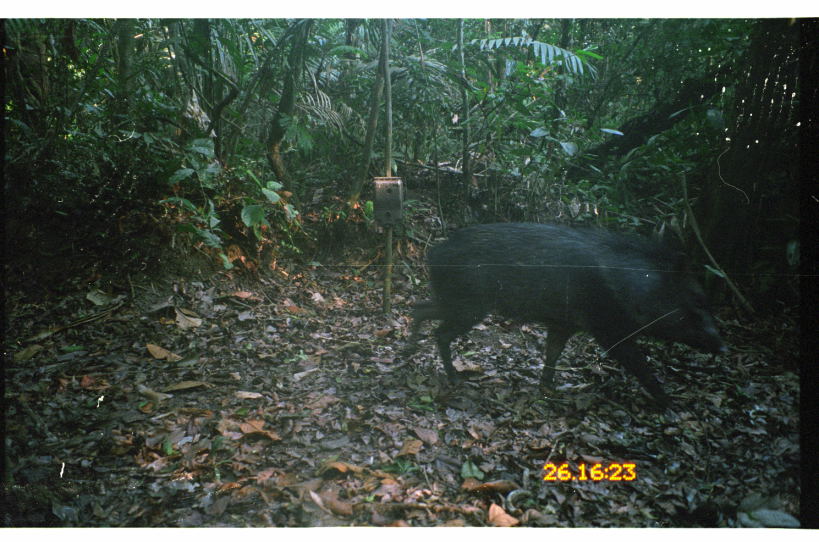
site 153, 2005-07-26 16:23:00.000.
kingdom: Animalia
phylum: Chordata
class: Mammalia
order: Artiodactyla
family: Tayassuidae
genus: Pecari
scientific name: Pecari tajacu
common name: collared peccary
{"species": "Pecari tajacu (collared peccary)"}